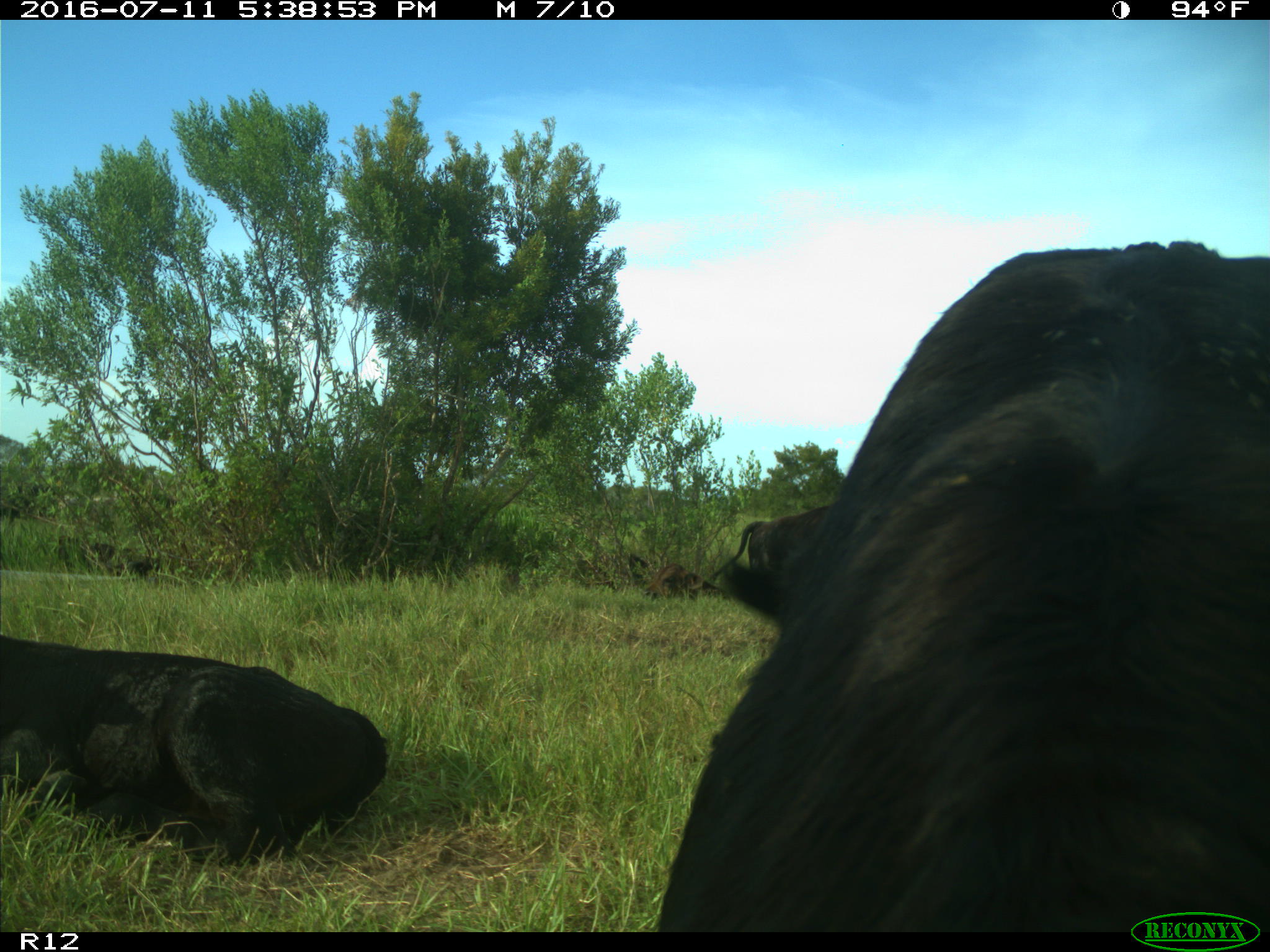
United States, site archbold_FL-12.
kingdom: Animalia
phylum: Chordata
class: Mammalia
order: Artiodactyla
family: Bovidae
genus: Bos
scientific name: Bos taurus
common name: domestic cow